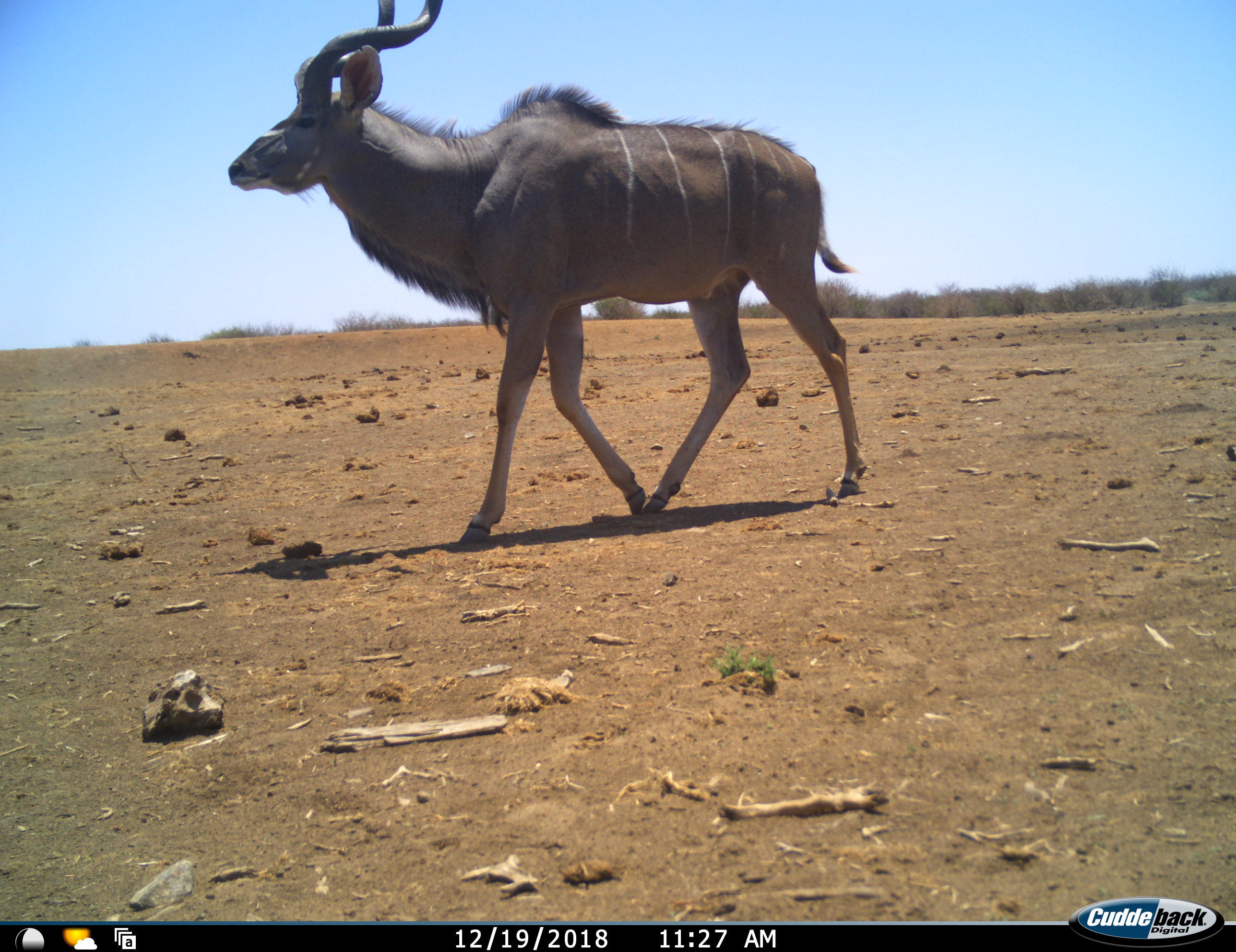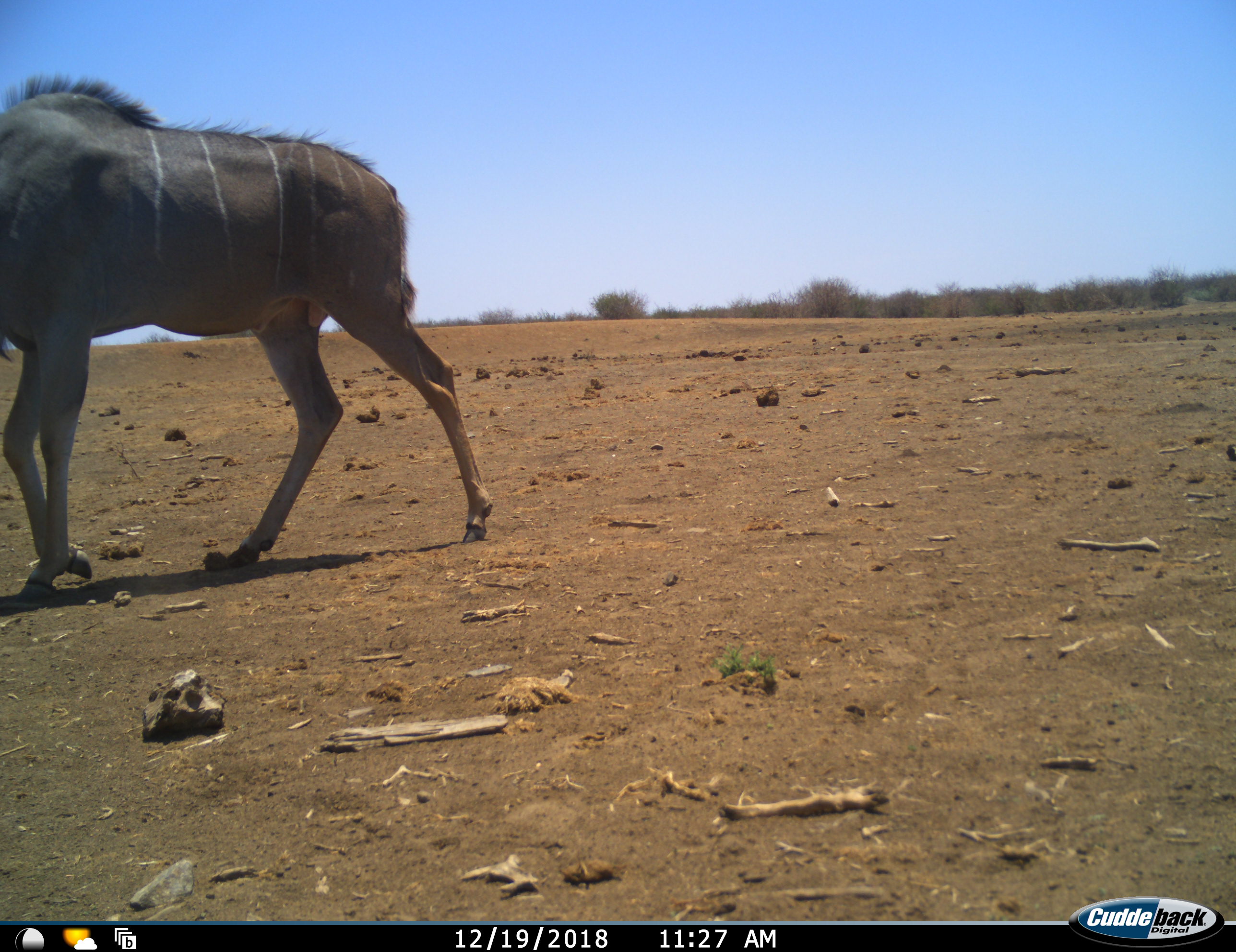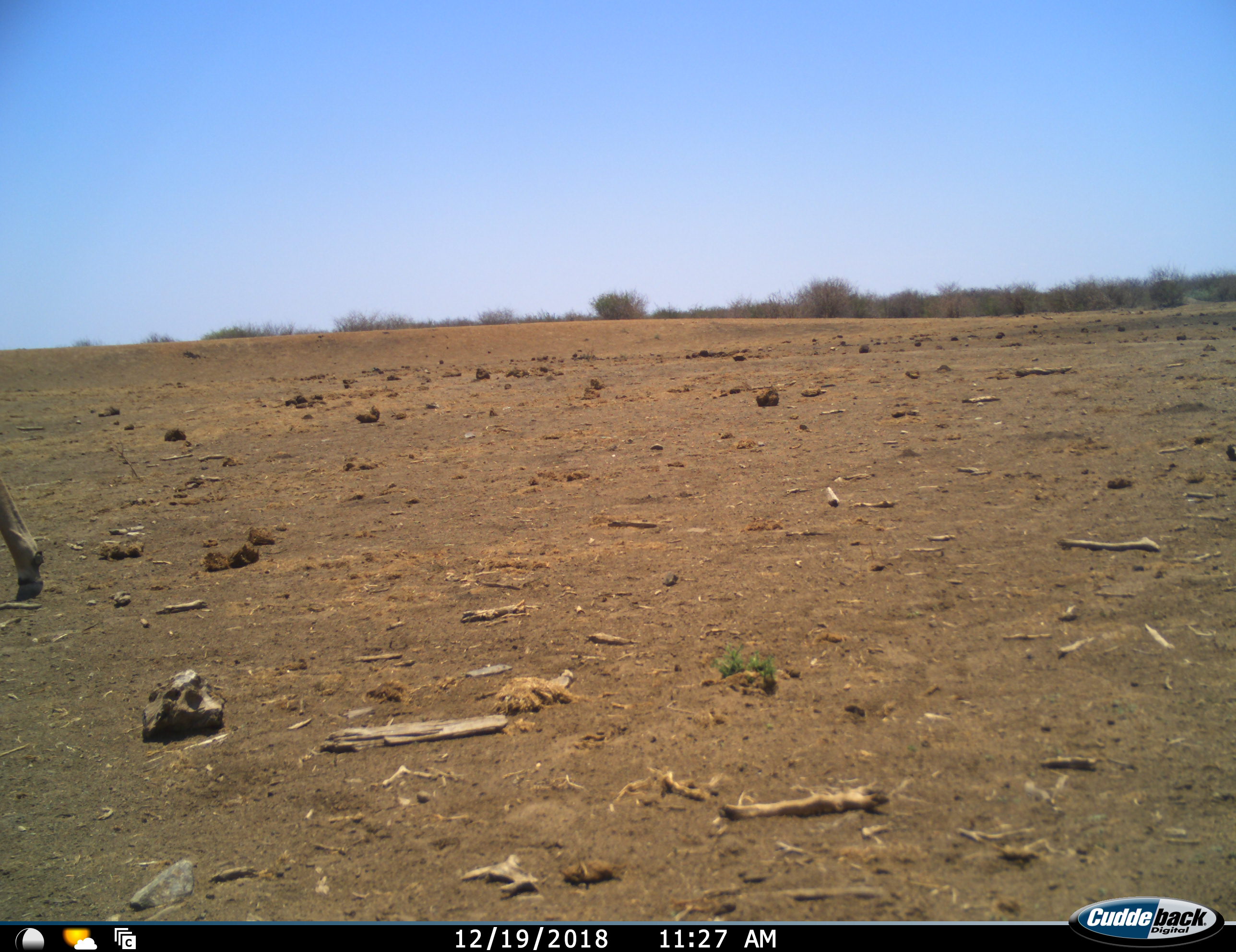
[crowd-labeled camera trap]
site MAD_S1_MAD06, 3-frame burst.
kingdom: Animalia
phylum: Chordata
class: Mammalia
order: Artiodactyla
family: Bovidae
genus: Tragelaphus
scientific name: Tragelaphus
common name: kudu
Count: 1.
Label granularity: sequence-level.